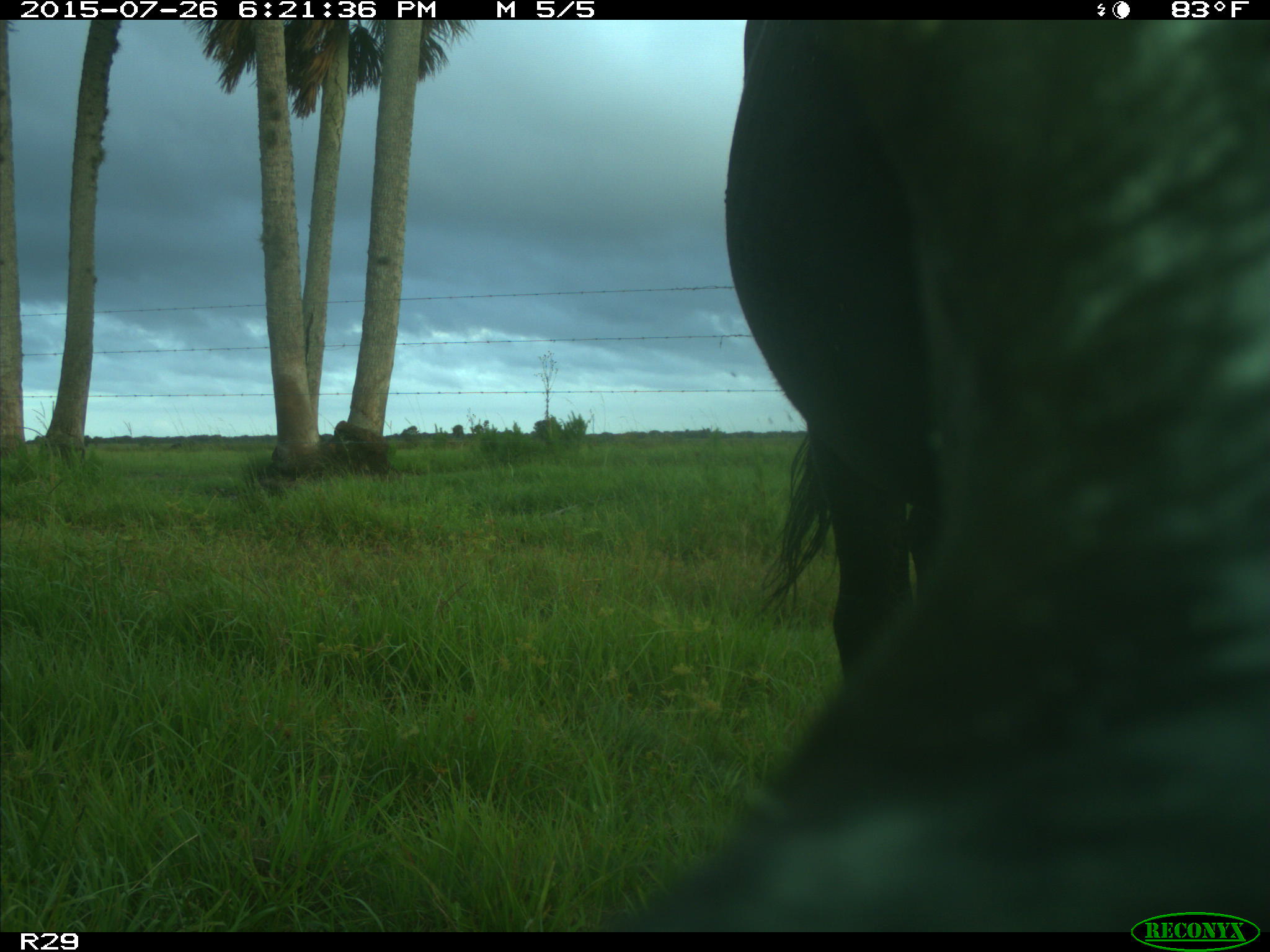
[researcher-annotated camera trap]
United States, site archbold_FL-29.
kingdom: Animalia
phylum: Chordata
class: Mammalia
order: Artiodactyla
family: Bovidae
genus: Bos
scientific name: Bos taurus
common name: domestic cow